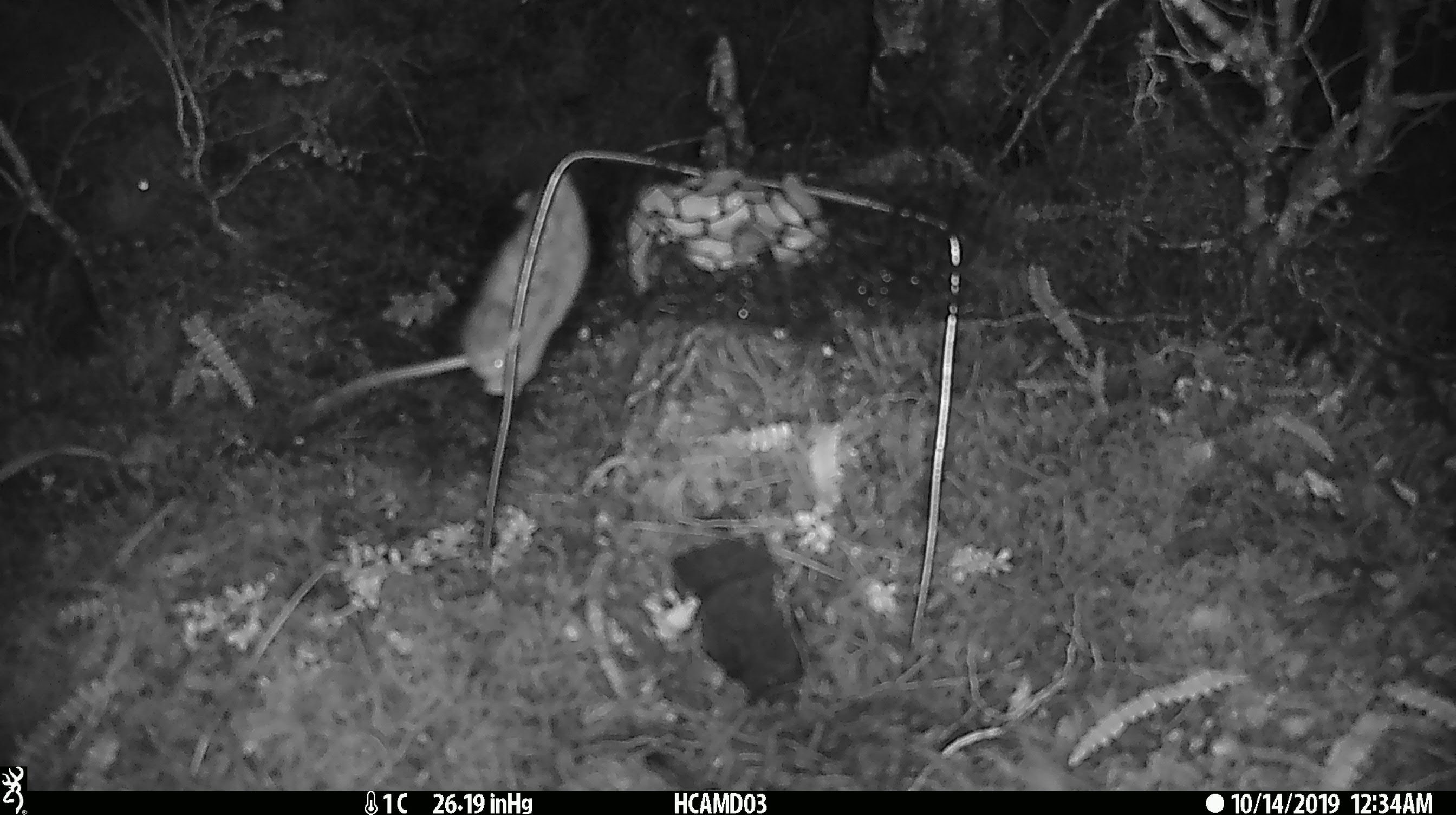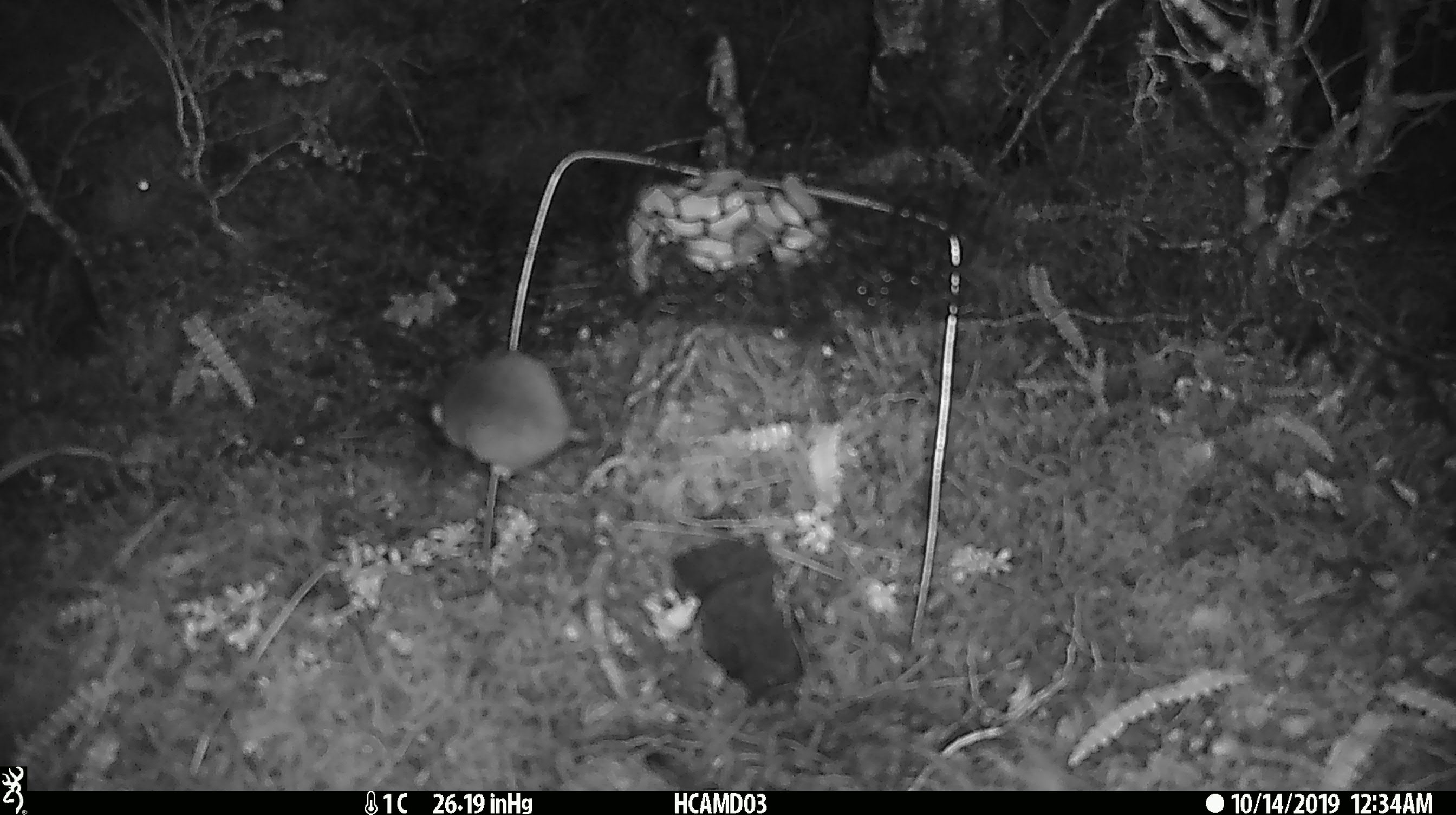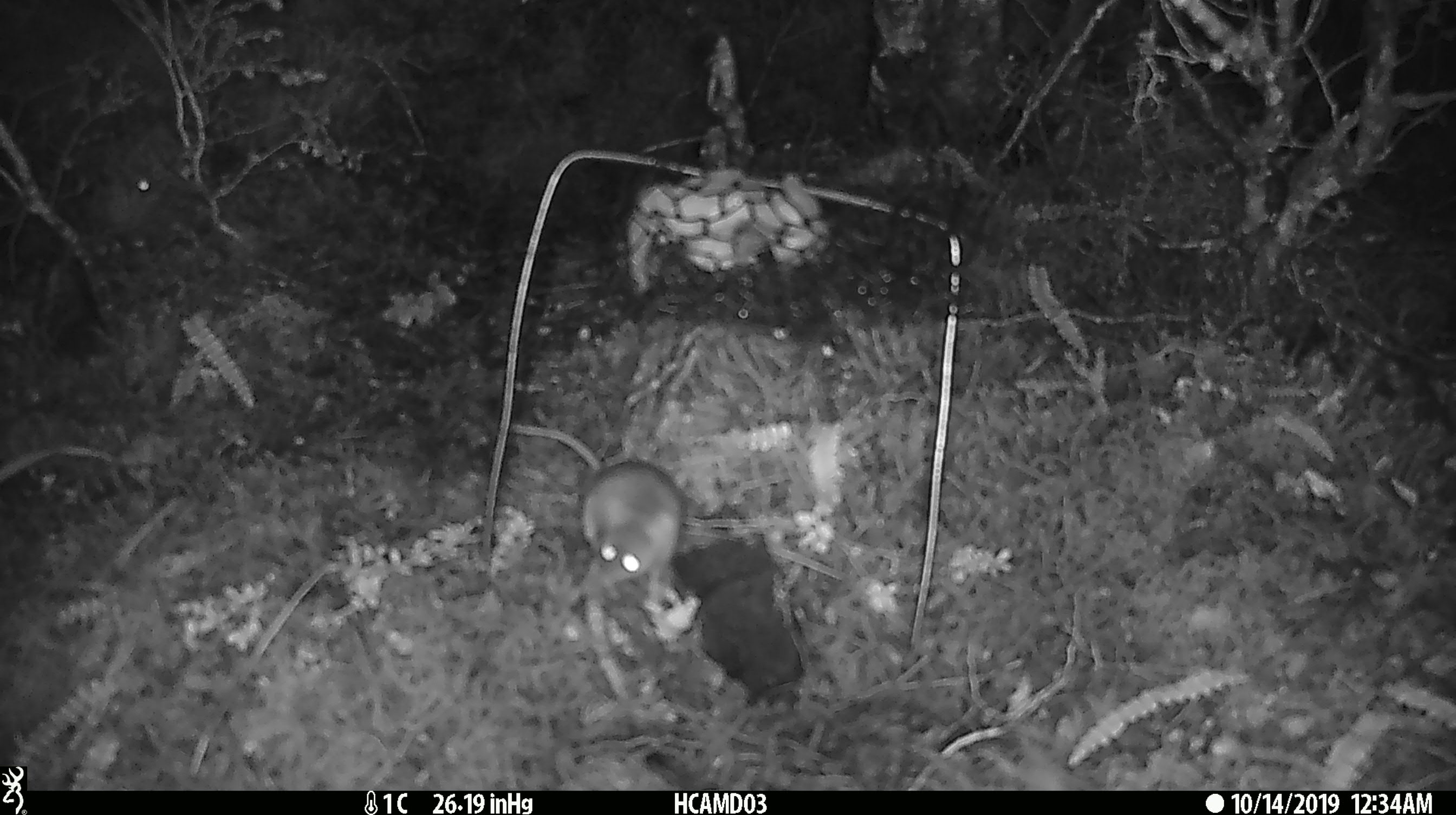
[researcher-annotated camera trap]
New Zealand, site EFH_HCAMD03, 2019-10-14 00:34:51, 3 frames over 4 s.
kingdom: Animalia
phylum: Chordata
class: Mammalia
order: Rodentia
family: Muridae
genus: Mus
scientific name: Mus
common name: mouse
Mouse (Mus).